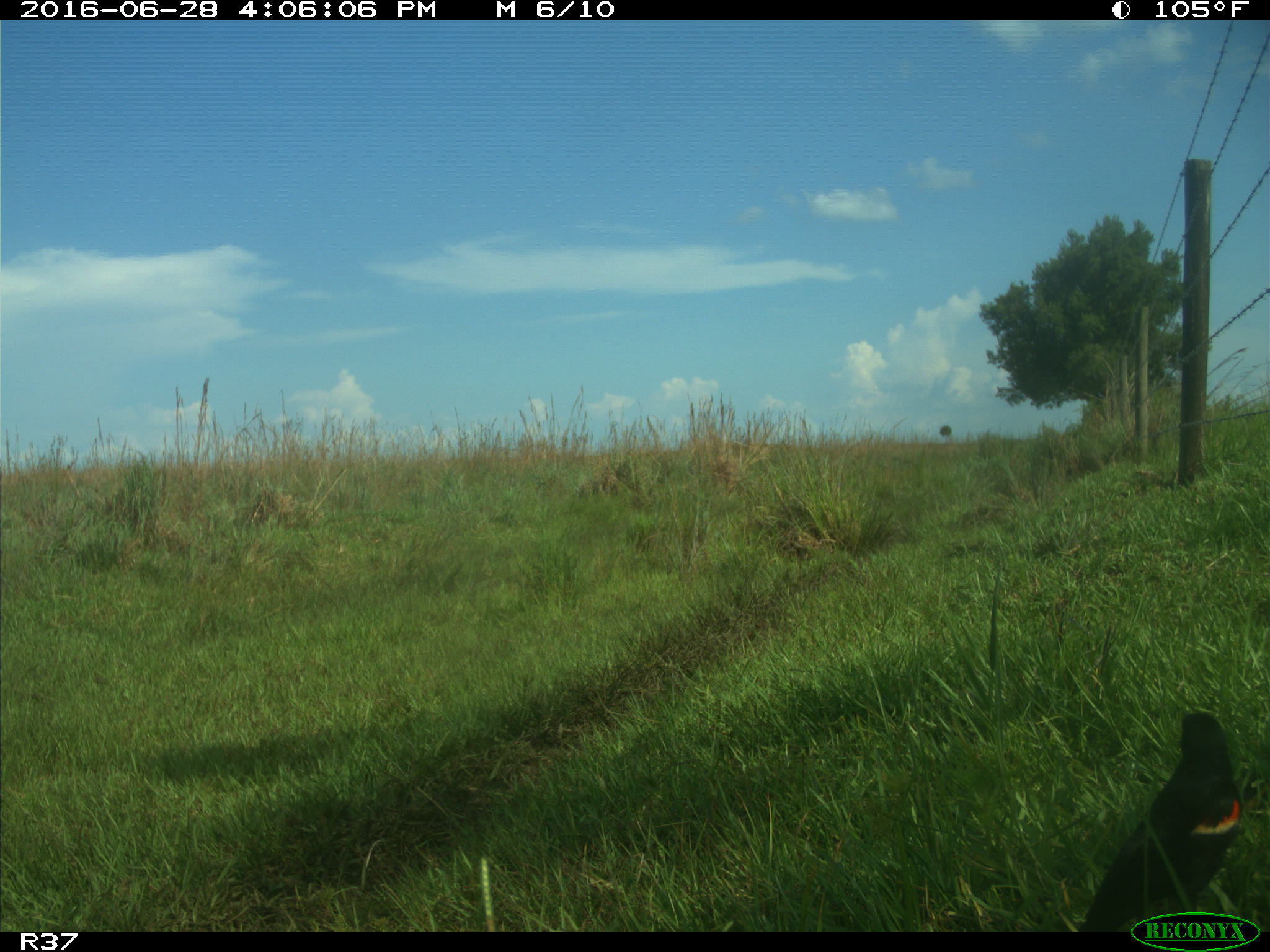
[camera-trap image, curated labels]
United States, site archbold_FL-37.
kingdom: Animalia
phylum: Chordata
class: Aves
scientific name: Aves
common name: birds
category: unidentified bird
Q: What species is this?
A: Unidentified bird (birds) (Aves).